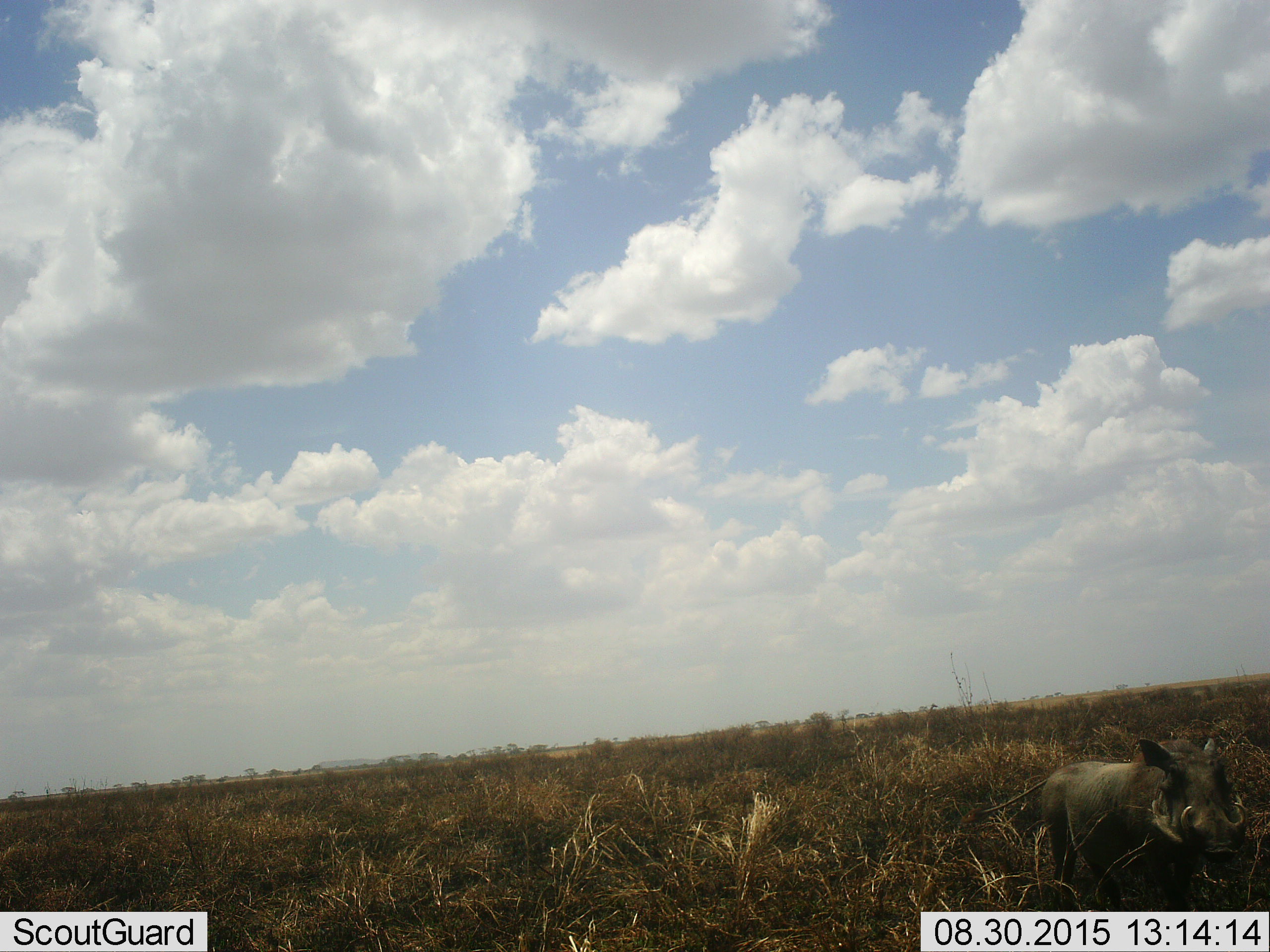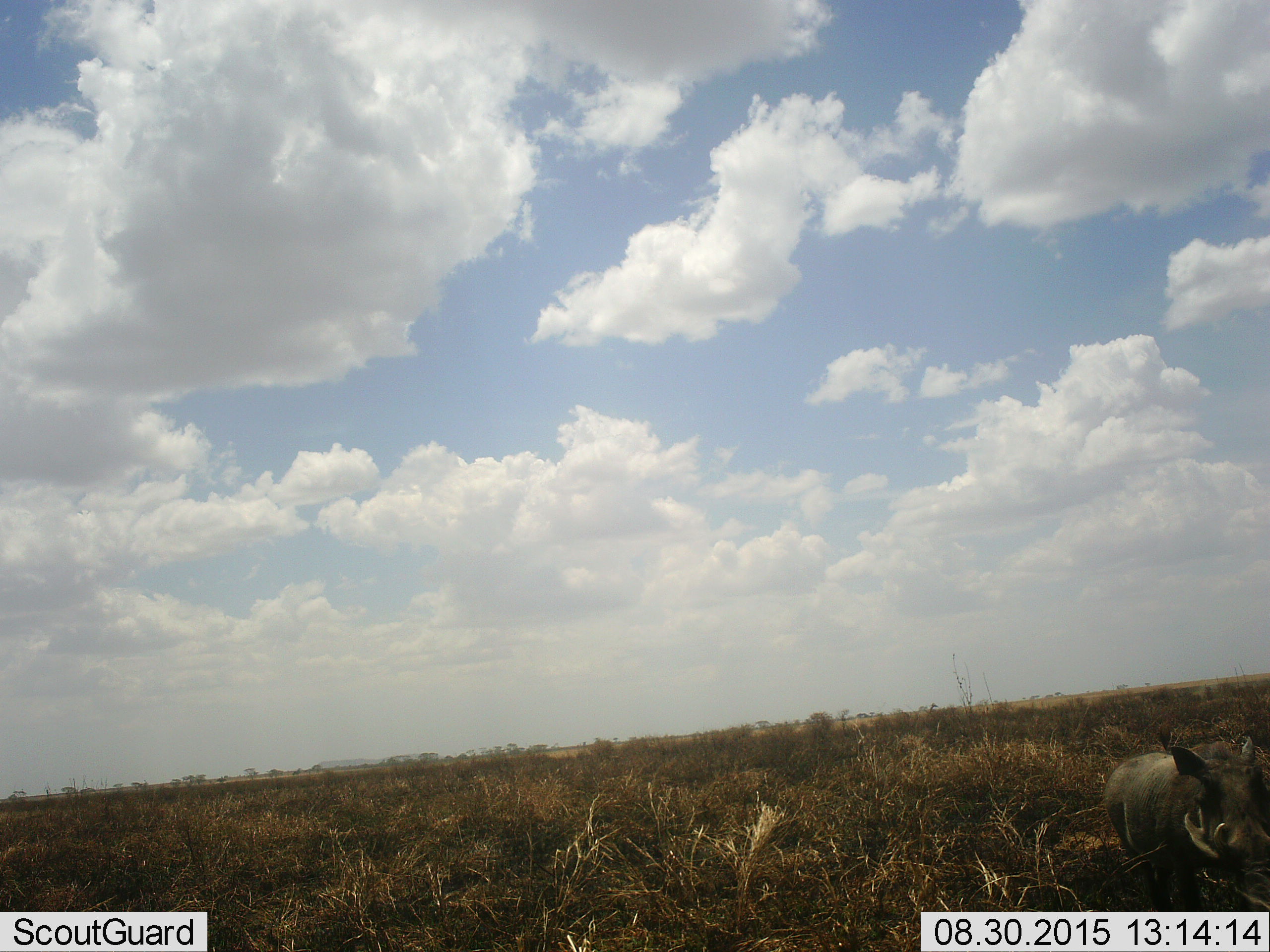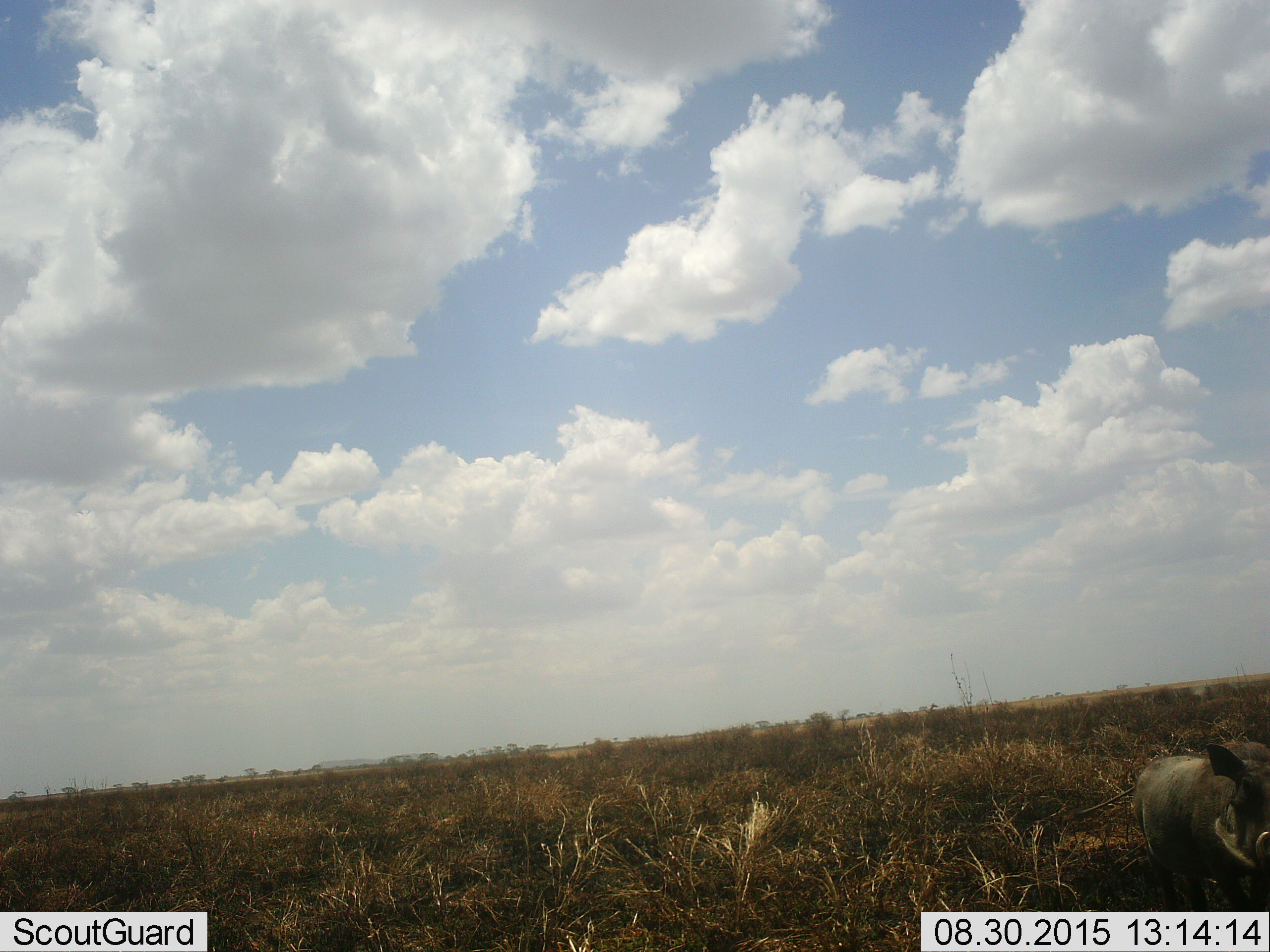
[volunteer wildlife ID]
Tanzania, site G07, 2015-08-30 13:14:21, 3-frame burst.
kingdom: Animalia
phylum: Chordata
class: Mammalia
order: Artiodactyla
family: Suidae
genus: Phacochoerus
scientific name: Phacochoerus africanus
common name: warthog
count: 1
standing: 11%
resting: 0%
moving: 100%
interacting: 0%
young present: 0%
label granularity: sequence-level